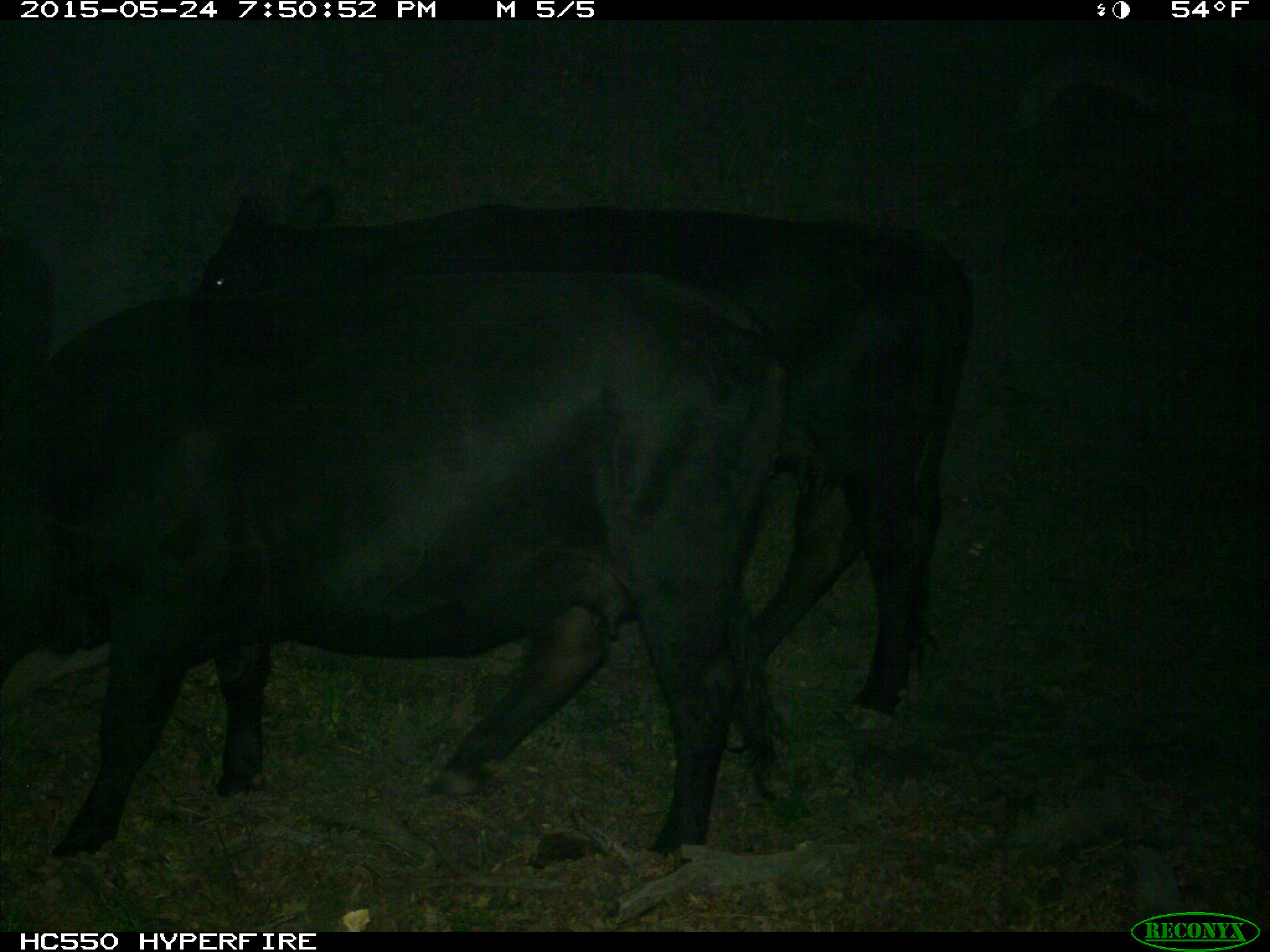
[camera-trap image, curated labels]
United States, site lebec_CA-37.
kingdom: Animalia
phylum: Chordata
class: Mammalia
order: Artiodactyla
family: Bovidae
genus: Bos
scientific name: Bos taurus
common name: domestic cow